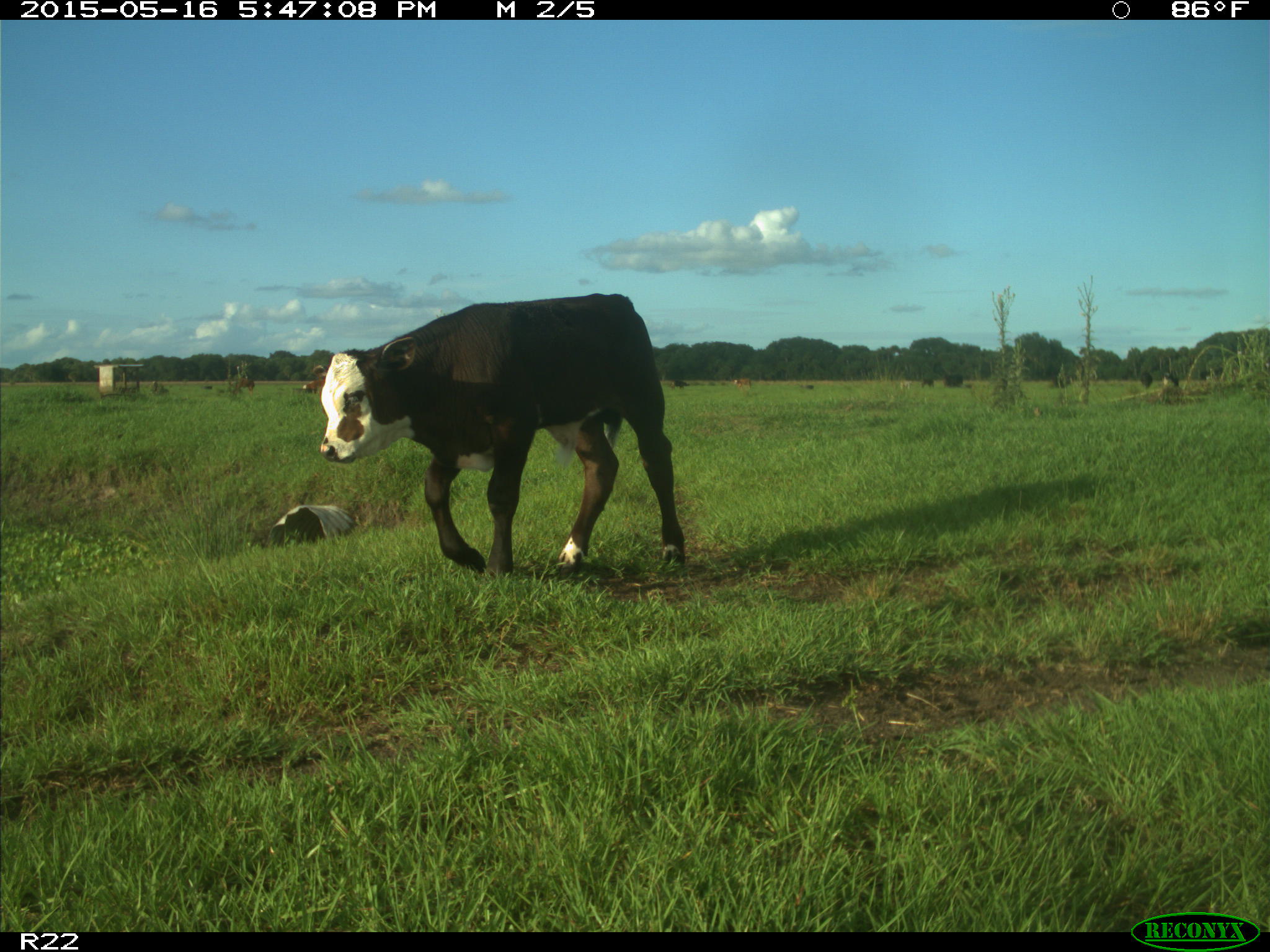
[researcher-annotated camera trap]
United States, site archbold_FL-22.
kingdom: Animalia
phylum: Chordata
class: Mammalia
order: Artiodactyla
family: Bovidae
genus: Bos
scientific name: Bos taurus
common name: domestic cow